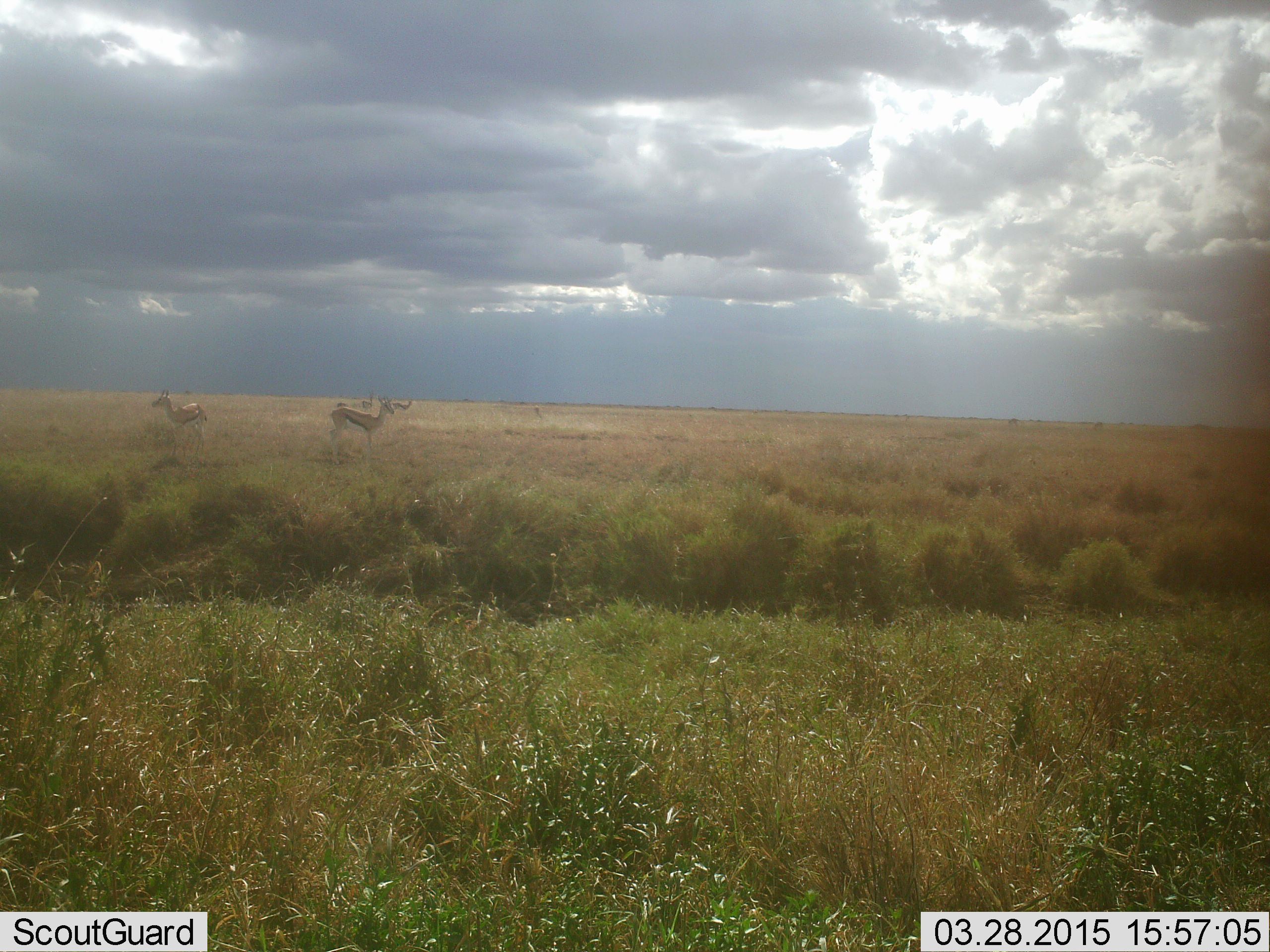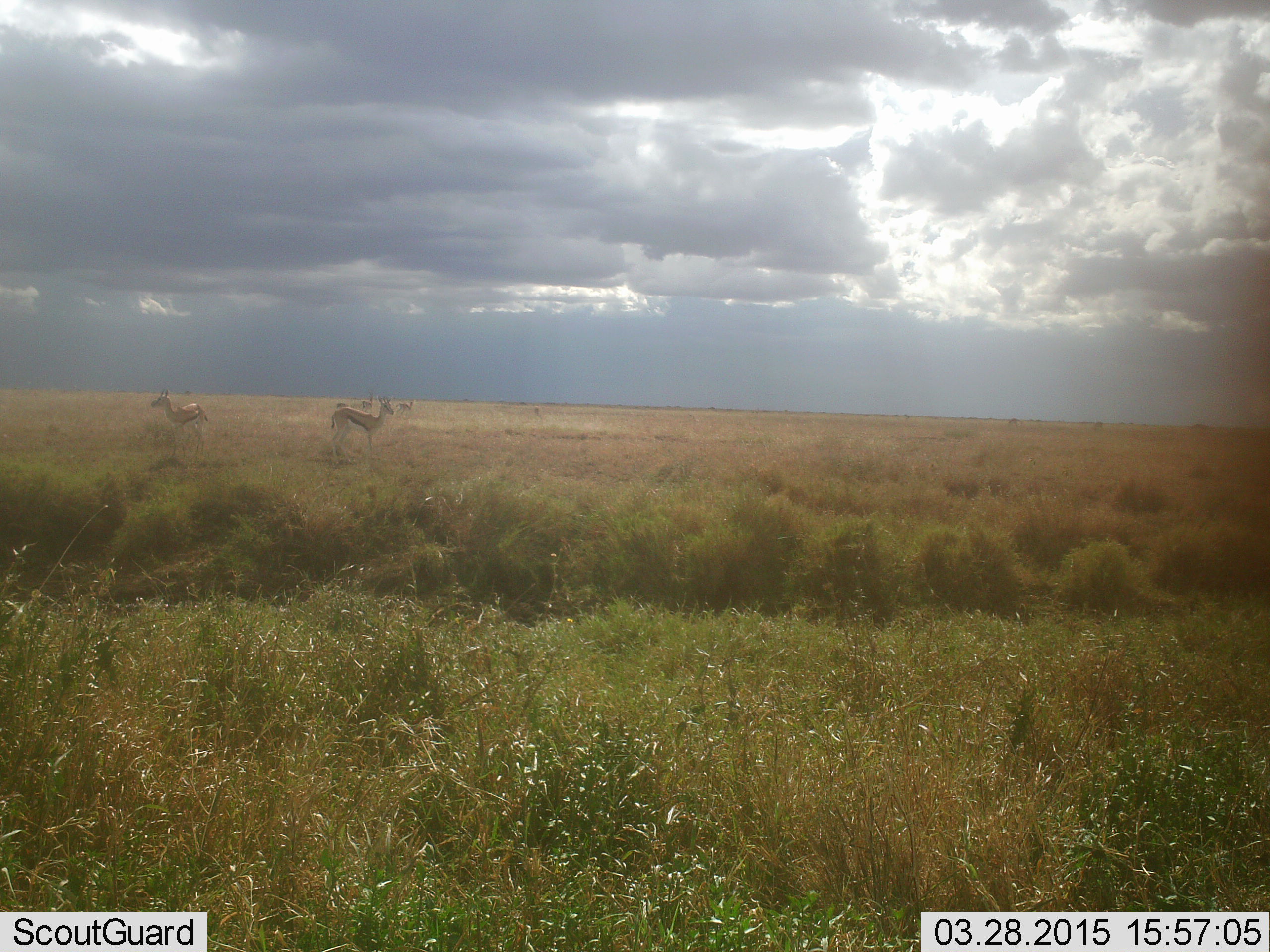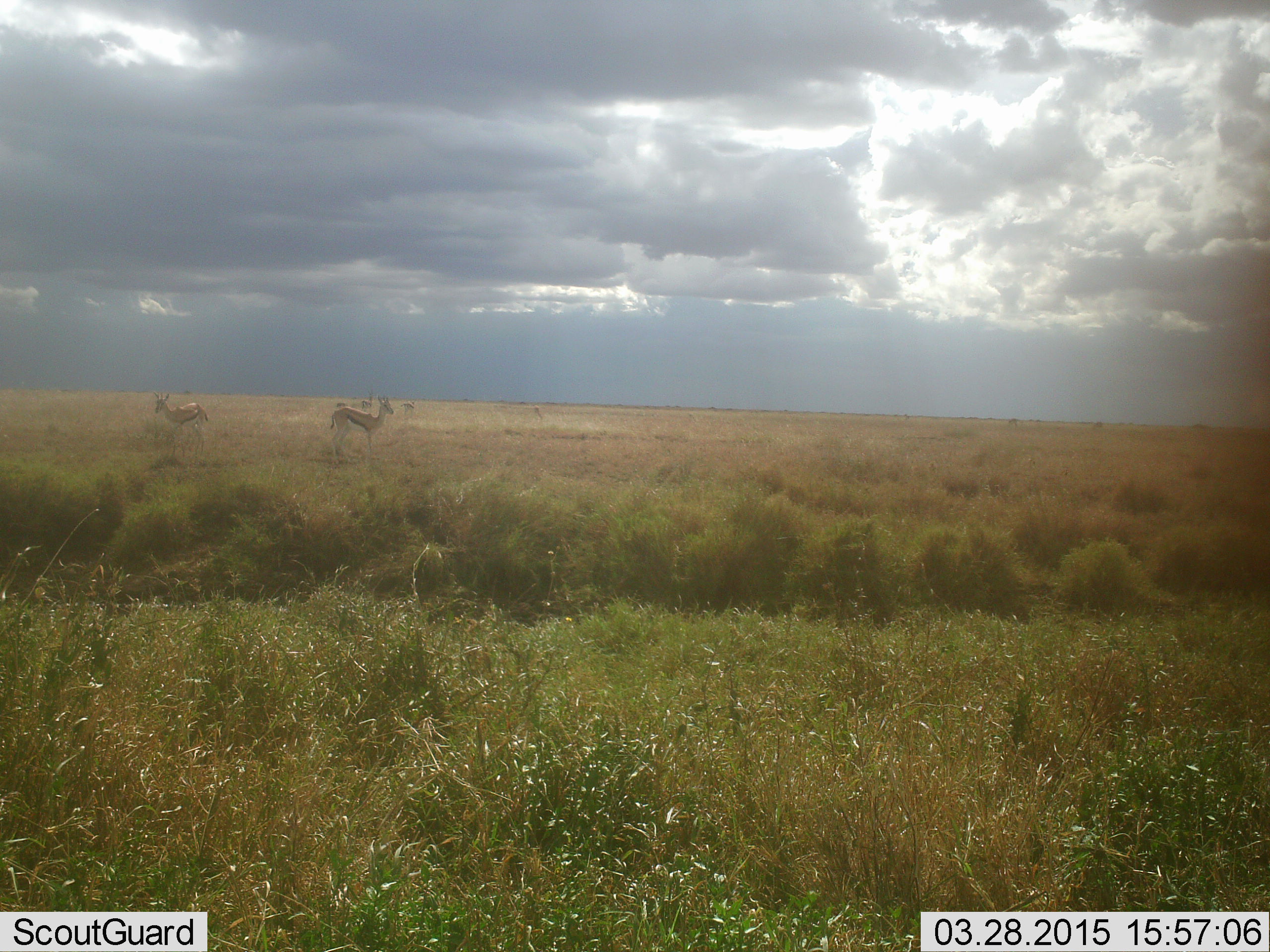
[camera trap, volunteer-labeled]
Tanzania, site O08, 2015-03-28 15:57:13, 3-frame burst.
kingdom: Animalia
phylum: Chordata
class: Mammalia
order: Artiodactyla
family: Bovidae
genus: Eudorcas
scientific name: Eudorcas thomsonii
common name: thomson's gazelle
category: gazellethomsons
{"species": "gazellethomsons (thomson's gazelle) (Eudorcas thomsonii)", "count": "4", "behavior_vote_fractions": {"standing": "100%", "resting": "0%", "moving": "20%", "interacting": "0%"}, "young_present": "0%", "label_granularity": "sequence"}